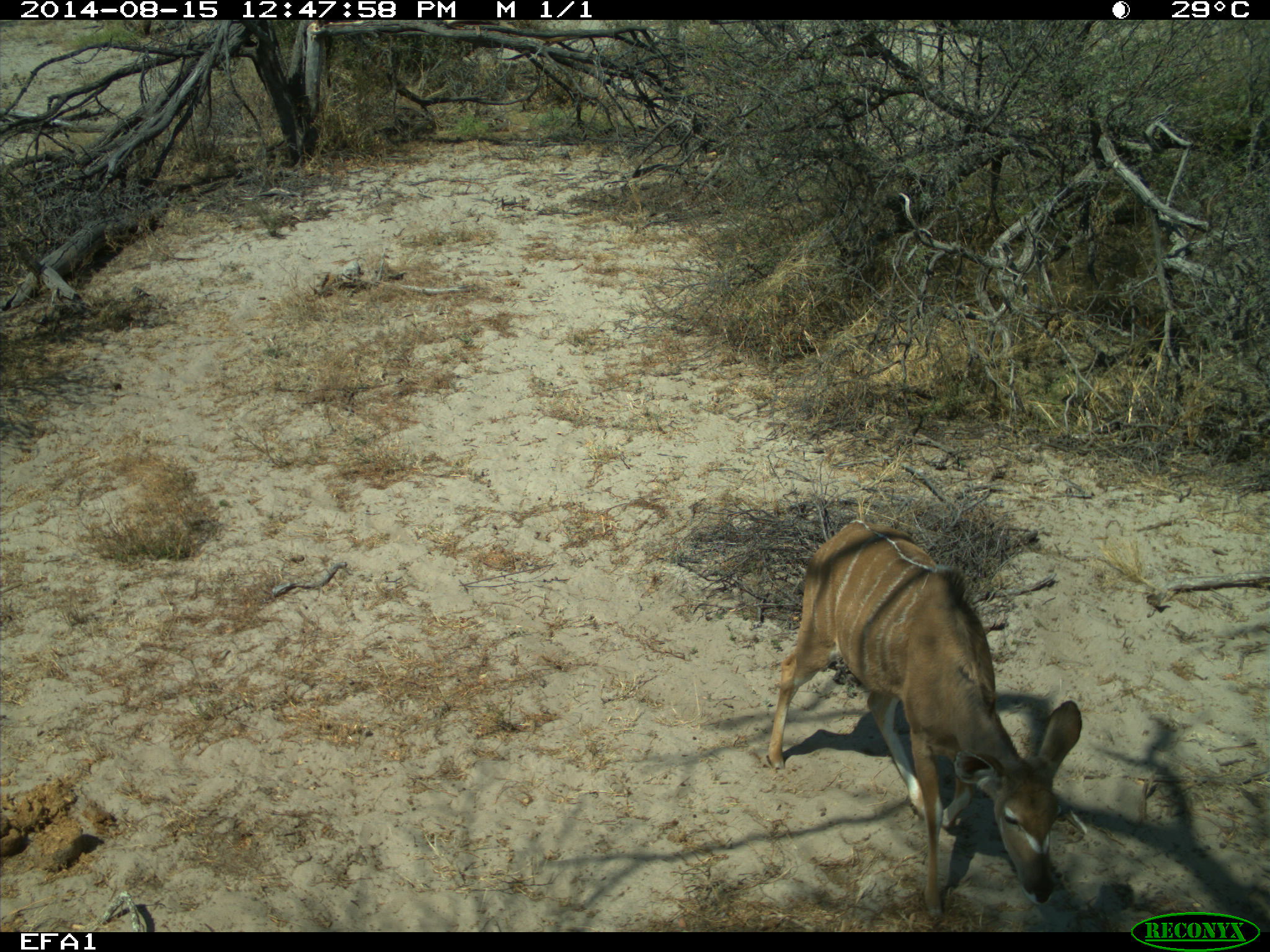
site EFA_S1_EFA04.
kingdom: Animalia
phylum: Chordata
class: Mammalia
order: Artiodactyla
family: Bovidae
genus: Tragelaphus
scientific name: Tragelaphus oryx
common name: eland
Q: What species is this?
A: Eland (Tragelaphus oryx).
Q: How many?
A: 1.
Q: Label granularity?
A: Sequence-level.